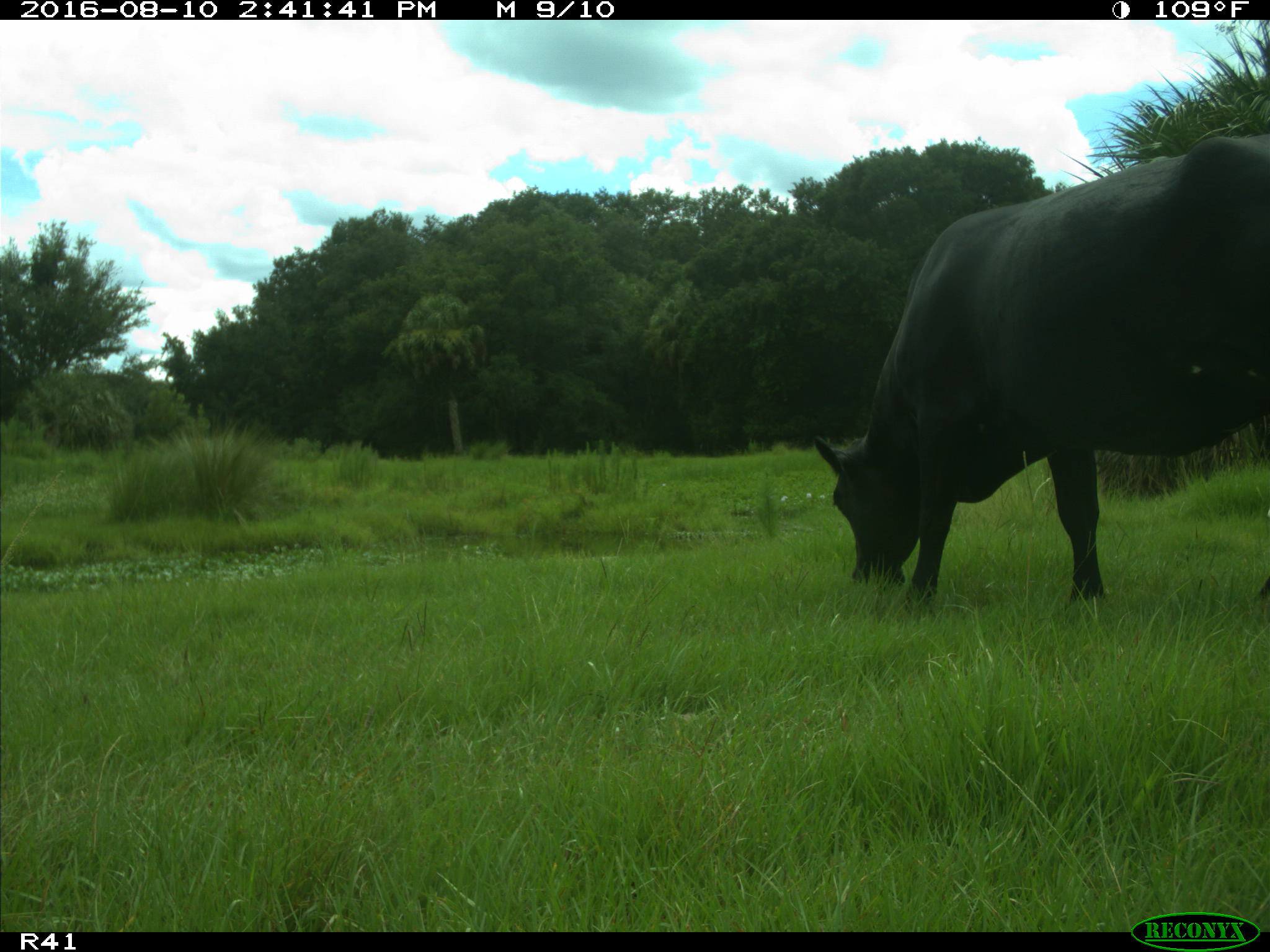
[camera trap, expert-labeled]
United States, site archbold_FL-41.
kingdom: Animalia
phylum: Chordata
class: Mammalia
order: Artiodactyla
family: Bovidae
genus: Bos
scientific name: Bos taurus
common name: domestic cow